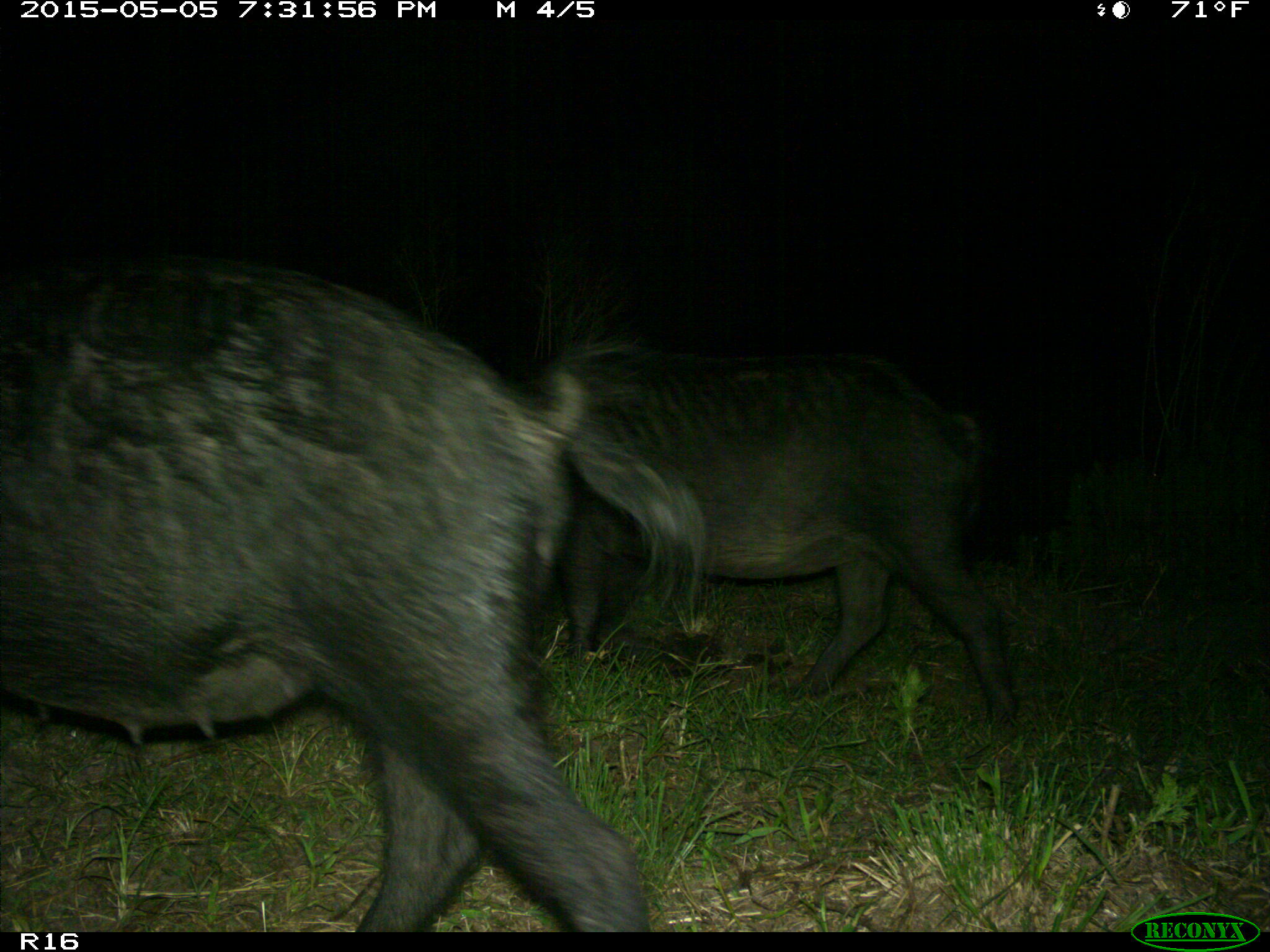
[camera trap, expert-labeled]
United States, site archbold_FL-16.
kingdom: Animalia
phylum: Chordata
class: Mammalia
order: Artiodactyla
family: Suidae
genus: Sus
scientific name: Sus scrofa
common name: wild boar